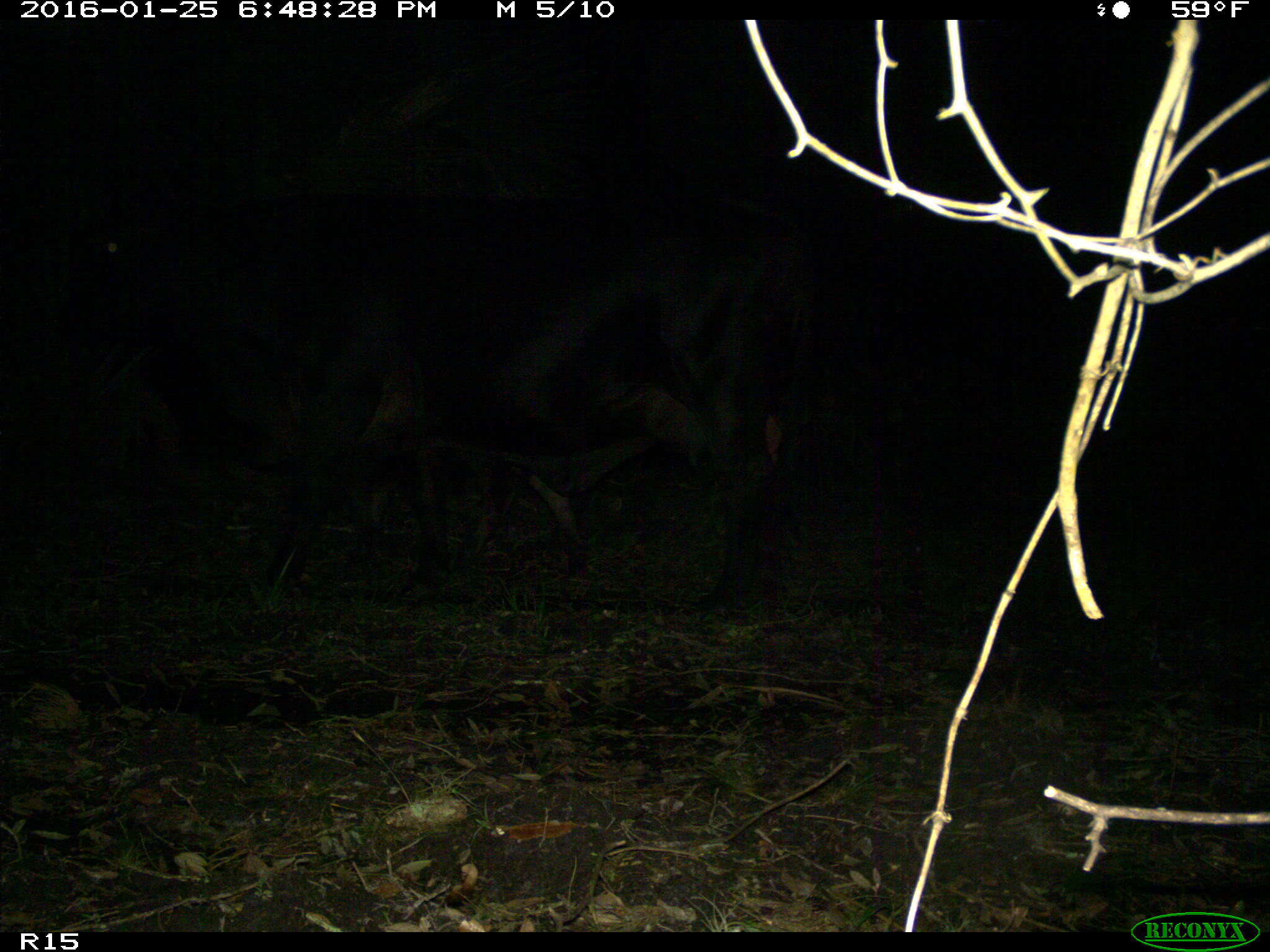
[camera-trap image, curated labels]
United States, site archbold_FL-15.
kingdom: Animalia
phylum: Chordata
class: Mammalia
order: Artiodactyla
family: Bovidae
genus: Bos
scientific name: Bos taurus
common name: domestic cow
Bos taurus (domestic cow).